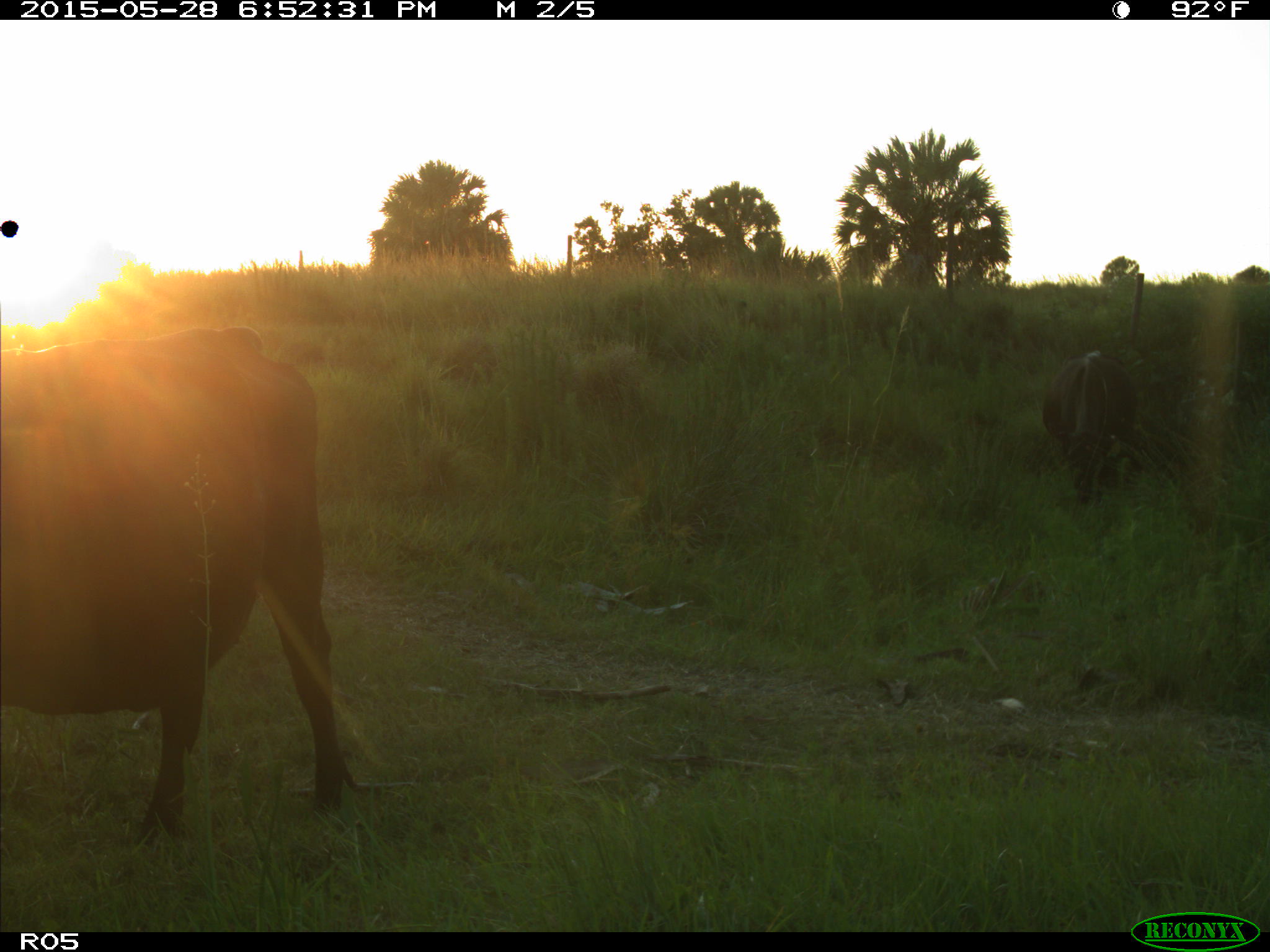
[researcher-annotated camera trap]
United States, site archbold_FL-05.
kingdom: Animalia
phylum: Chordata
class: Mammalia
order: Artiodactyla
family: Bovidae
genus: Bos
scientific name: Bos taurus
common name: domestic cow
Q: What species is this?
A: Bos taurus (domestic cow).